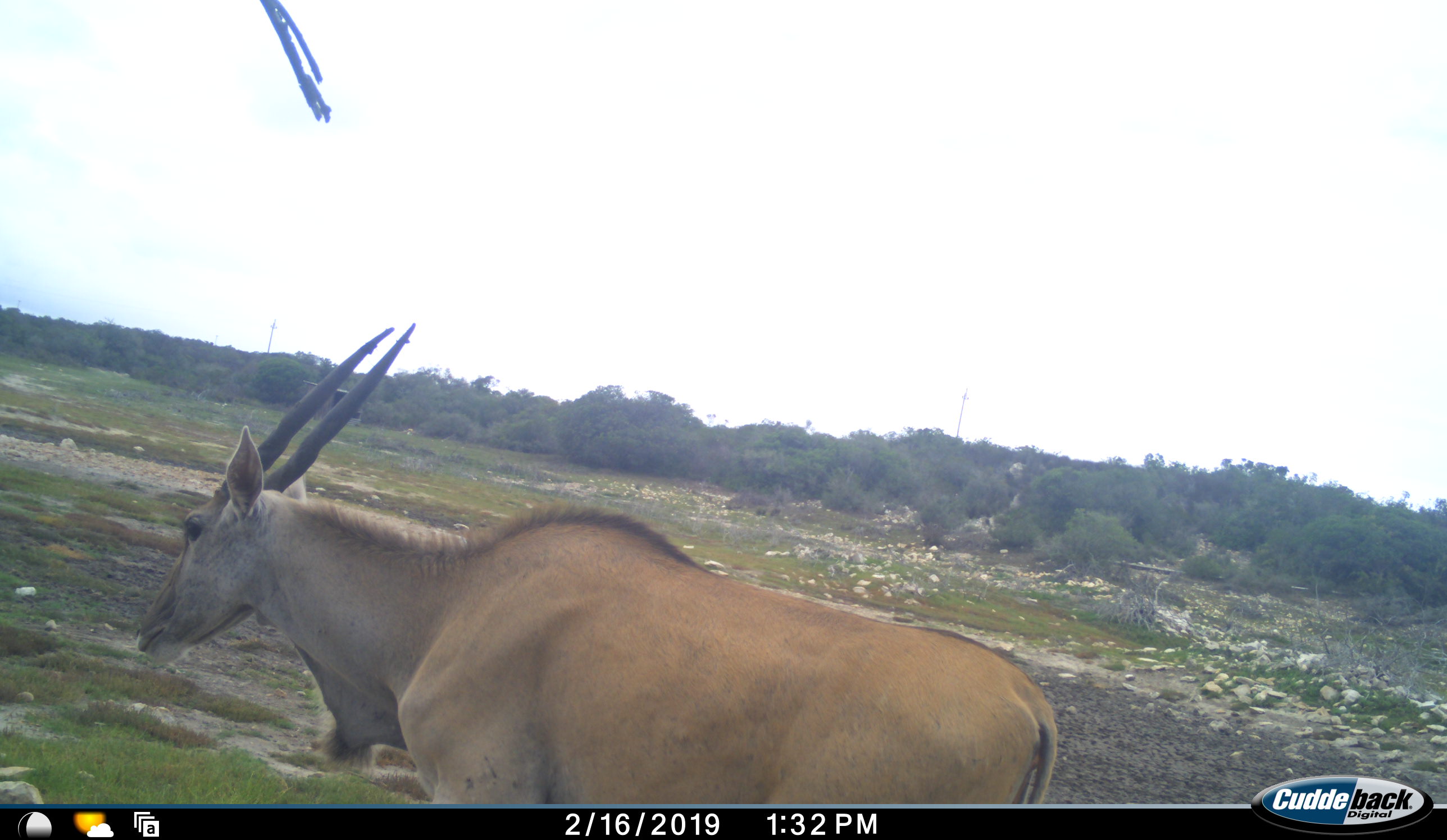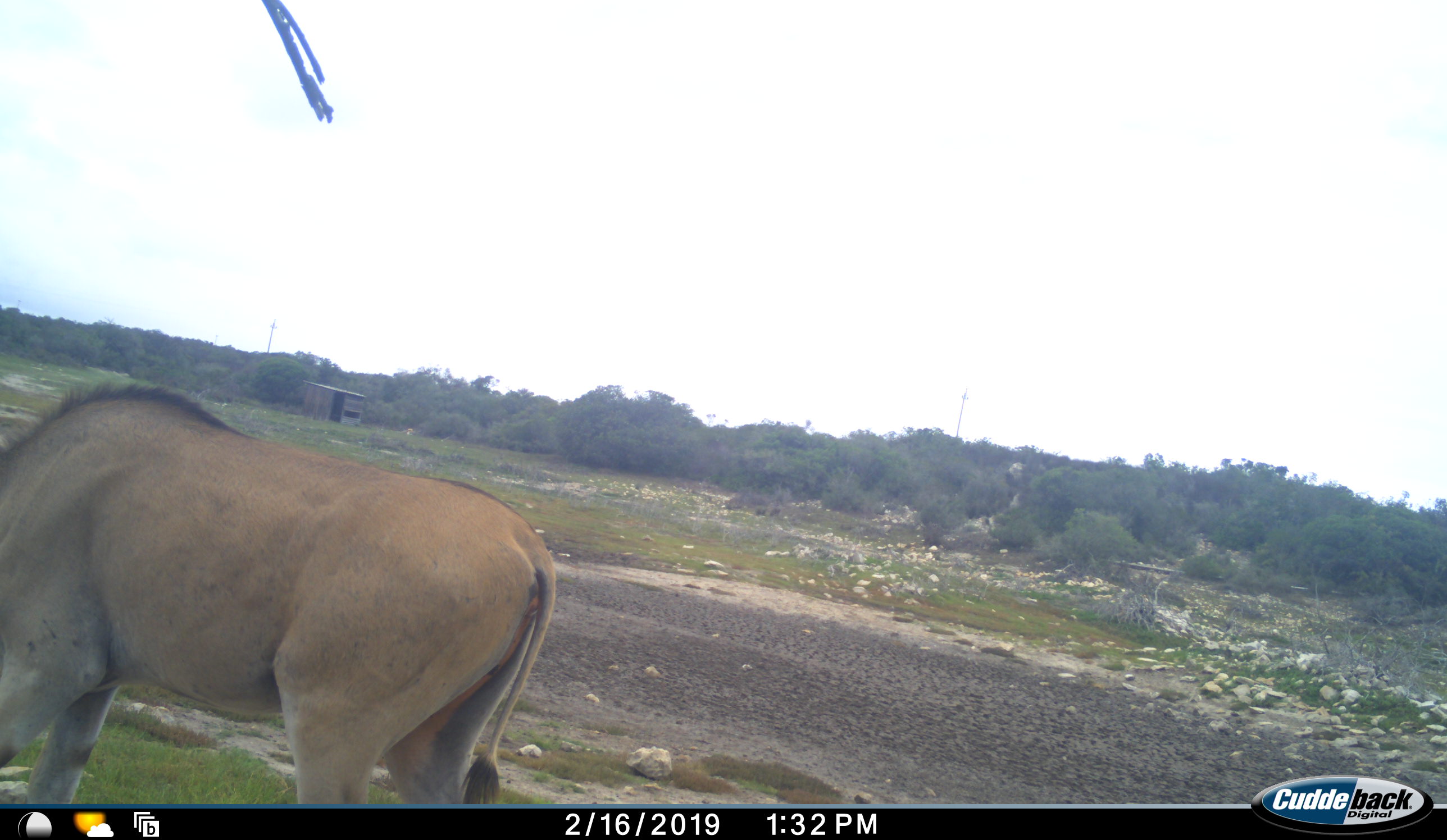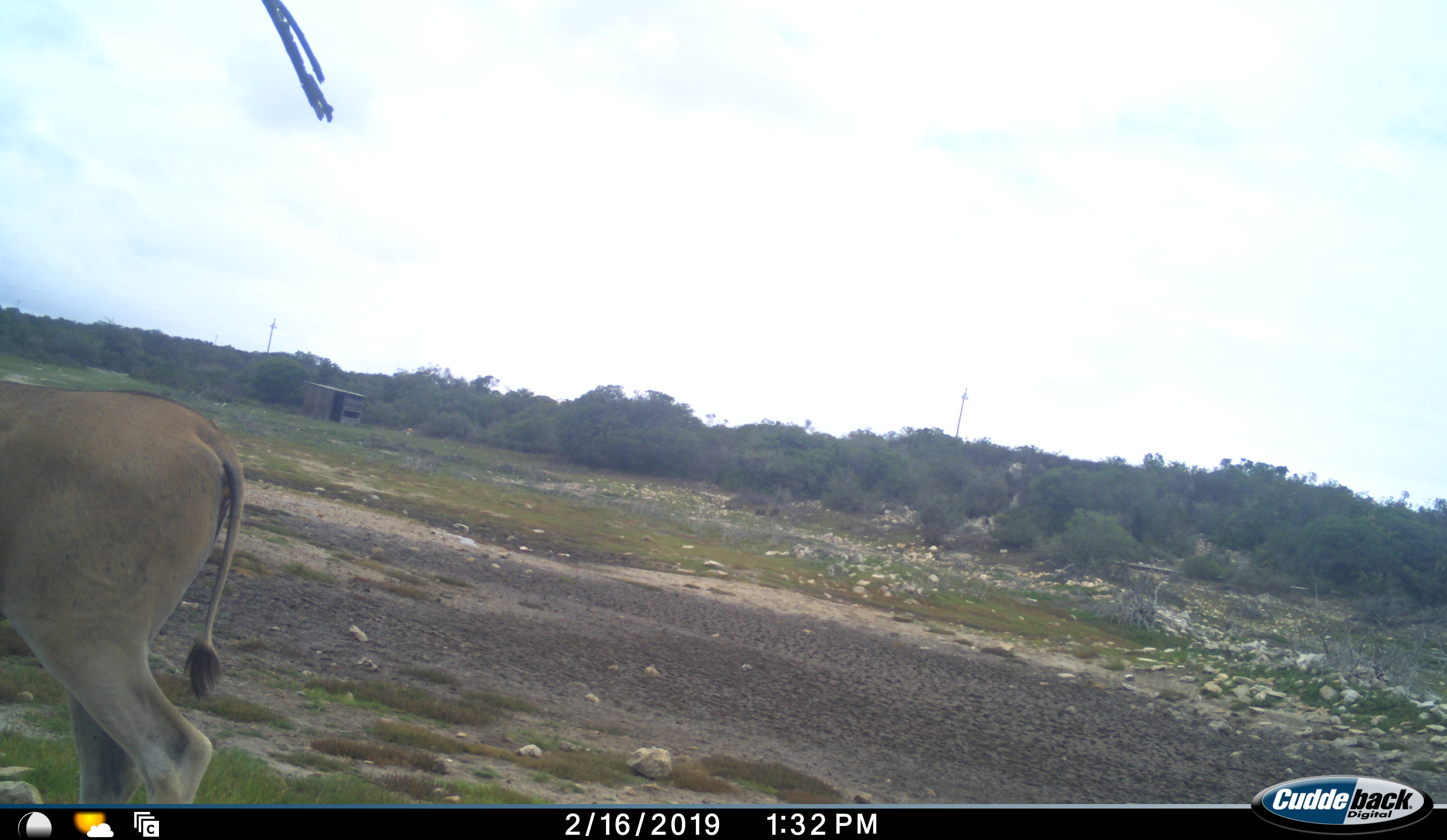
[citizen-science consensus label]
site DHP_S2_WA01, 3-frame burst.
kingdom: Animalia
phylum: Chordata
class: Mammalia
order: Artiodactyla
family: Bovidae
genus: Tragelaphus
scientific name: Tragelaphus oryx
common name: eland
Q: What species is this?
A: Eland (Tragelaphus oryx).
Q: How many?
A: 1.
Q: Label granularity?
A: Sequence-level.